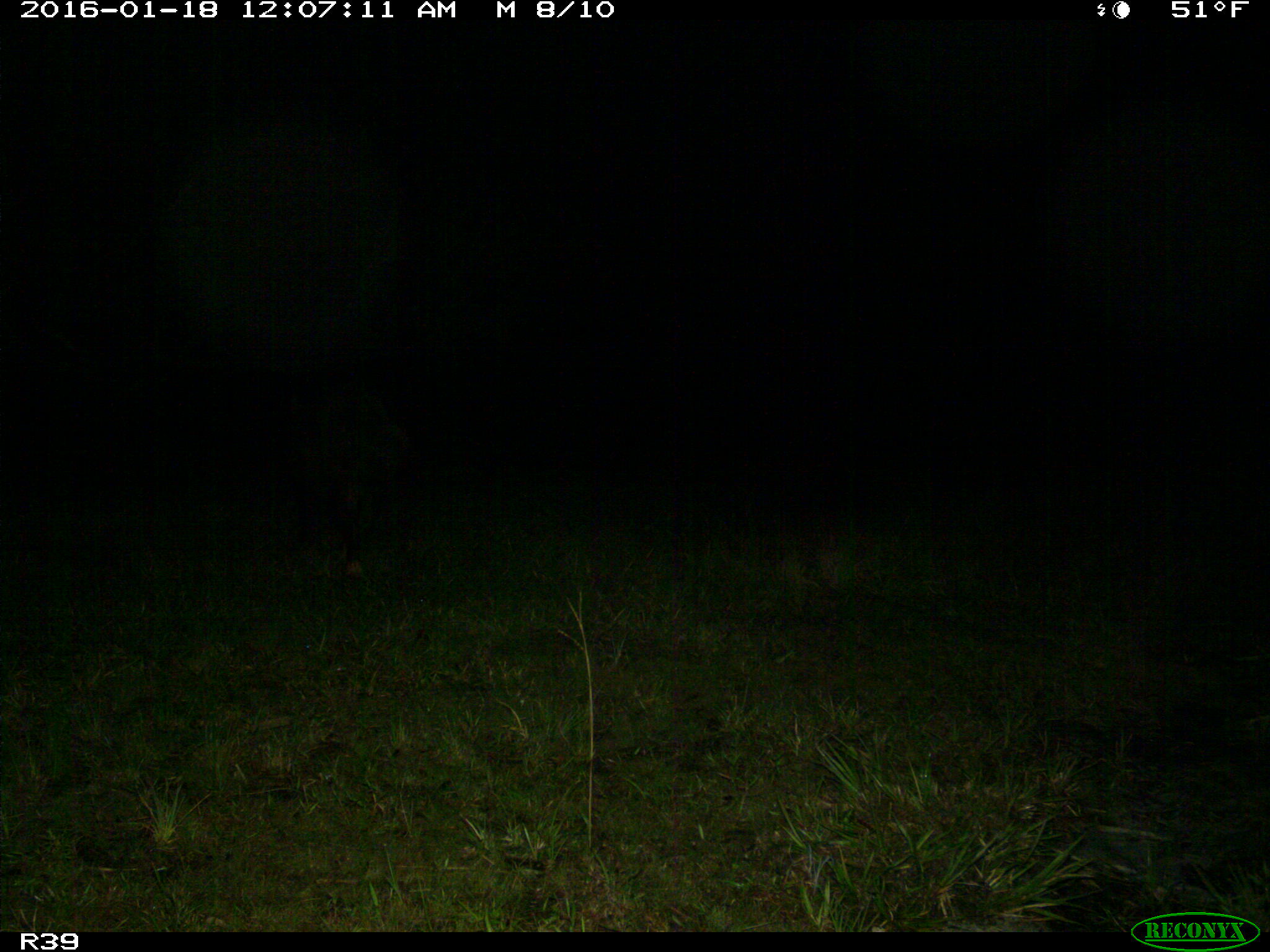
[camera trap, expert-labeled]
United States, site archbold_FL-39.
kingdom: Animalia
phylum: Chordata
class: Mammalia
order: Artiodactyla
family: Suidae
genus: Sus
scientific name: Sus scrofa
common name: wild boar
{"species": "Sus scrofa (wild boar)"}